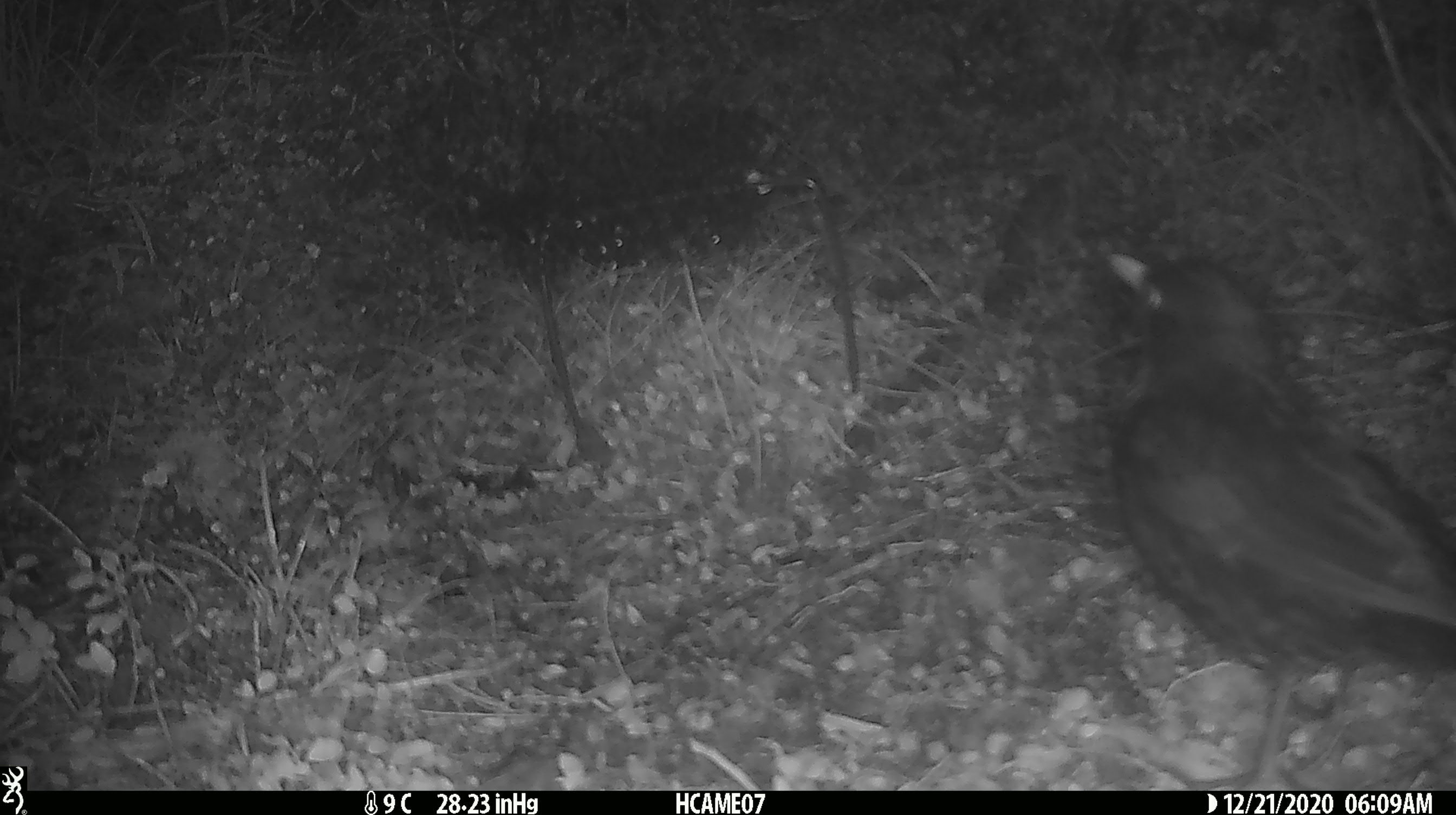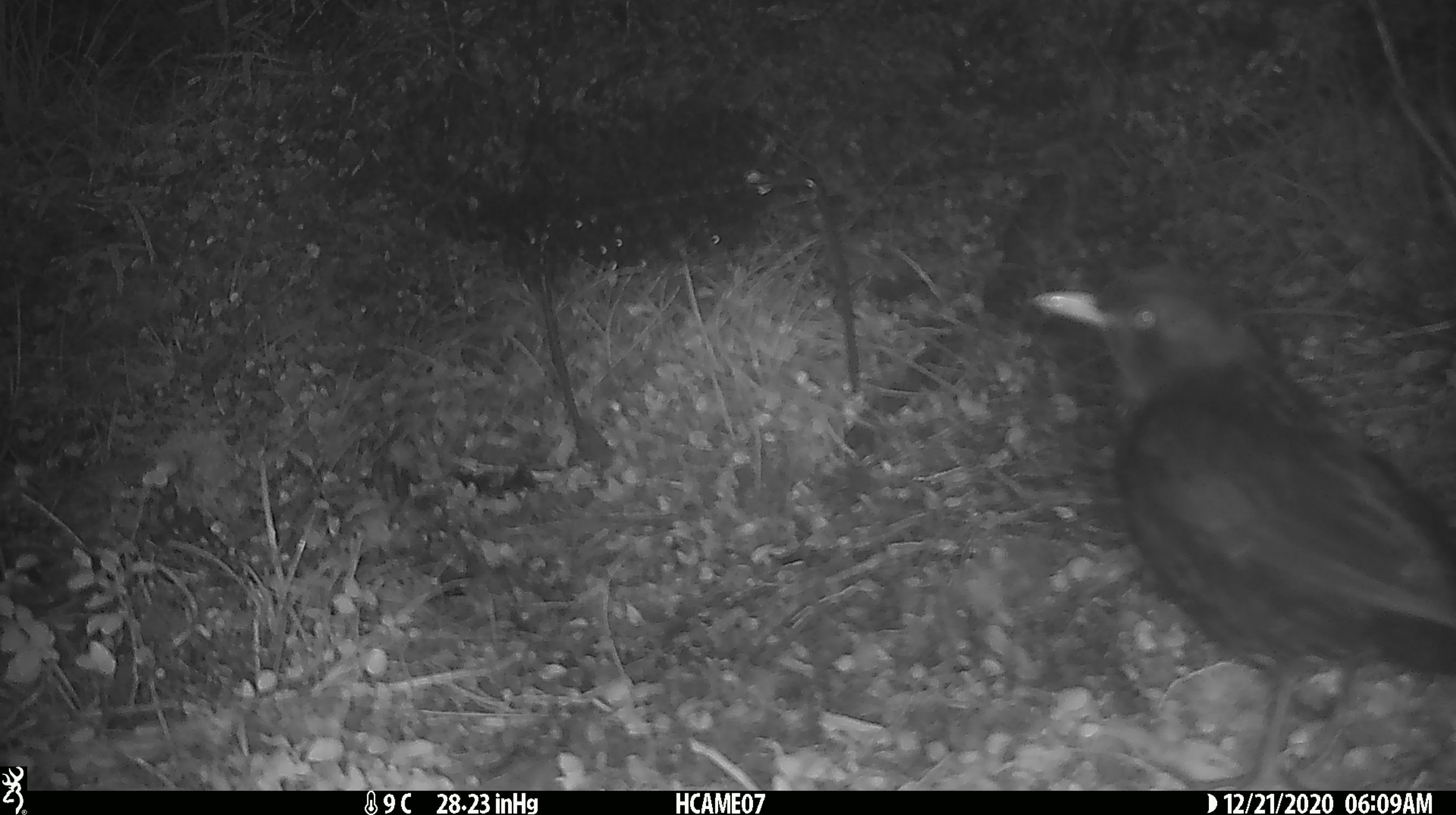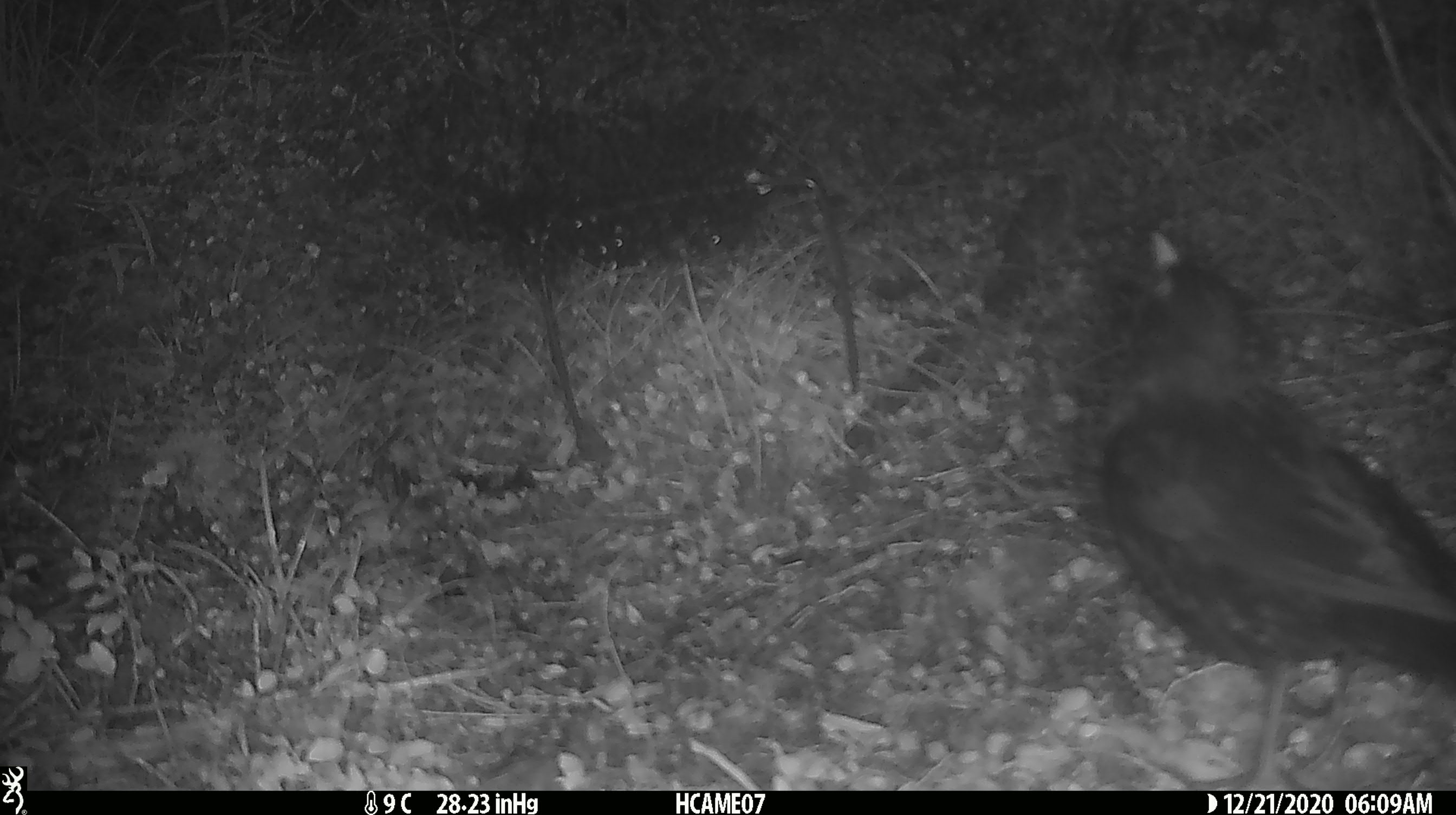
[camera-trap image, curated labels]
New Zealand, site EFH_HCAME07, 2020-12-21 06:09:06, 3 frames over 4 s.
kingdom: Animalia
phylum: Chordata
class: Aves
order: Passeriformes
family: Turdidae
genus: Turdus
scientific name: Turdus merula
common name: eurasian blackbird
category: blackbird